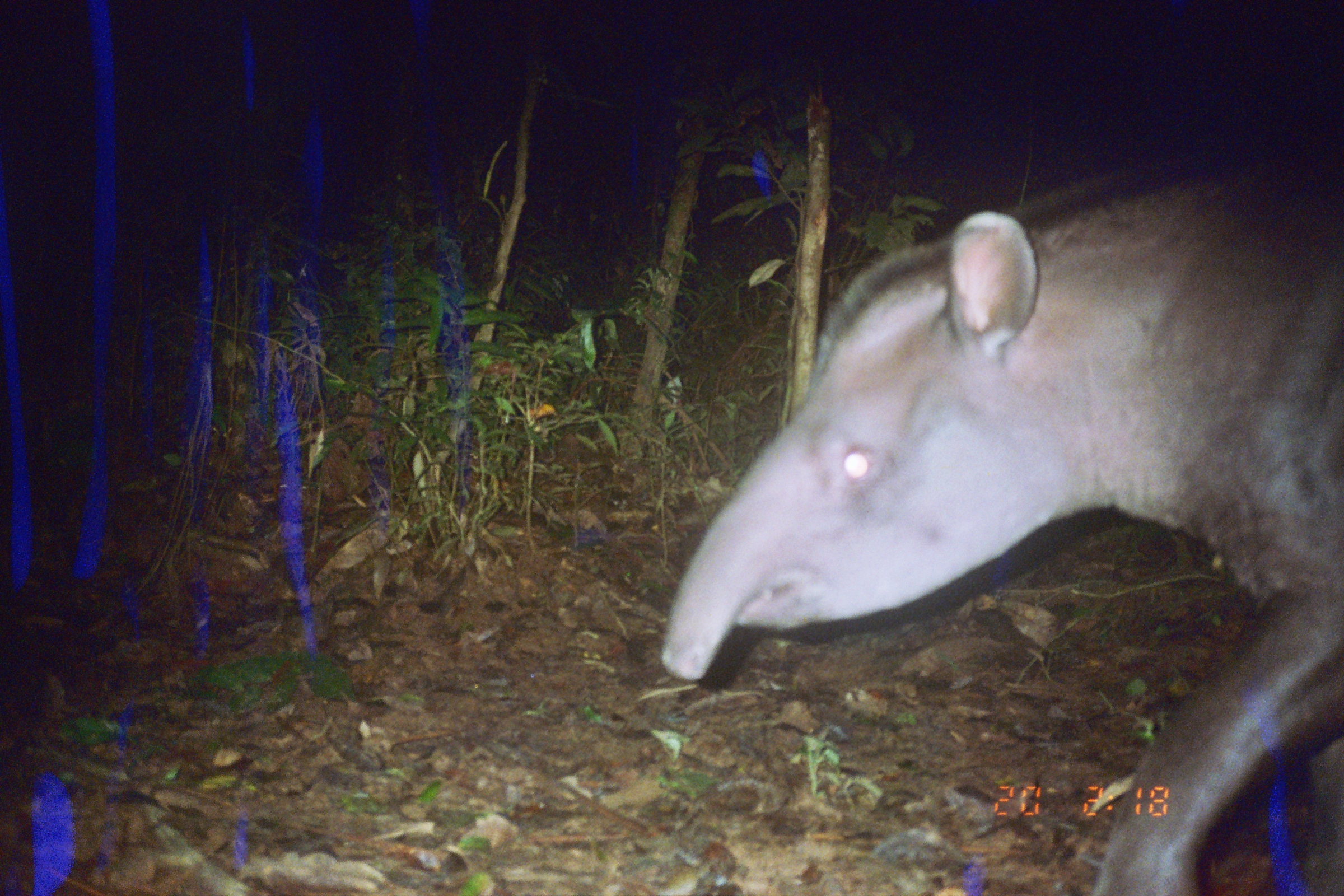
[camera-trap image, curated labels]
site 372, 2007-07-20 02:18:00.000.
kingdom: Animalia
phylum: Chordata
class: Mammalia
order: Perissodactyla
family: Tapiridae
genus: Tapirus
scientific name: Tapirus terrestris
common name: south american tapir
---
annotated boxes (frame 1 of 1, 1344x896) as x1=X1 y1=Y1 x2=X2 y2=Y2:
tapirus terrestris: x1=660 y1=145 x2=1344 y2=896